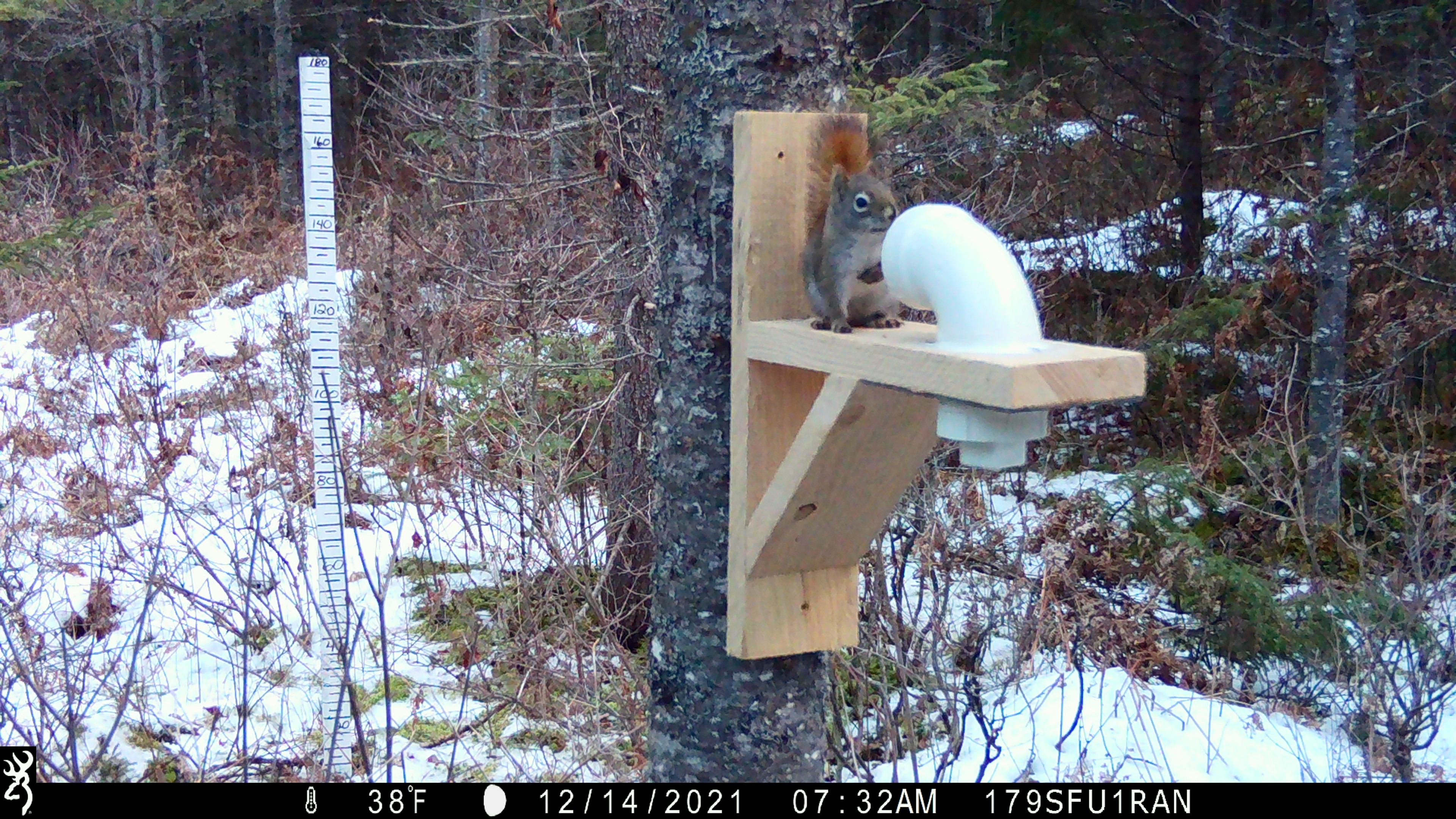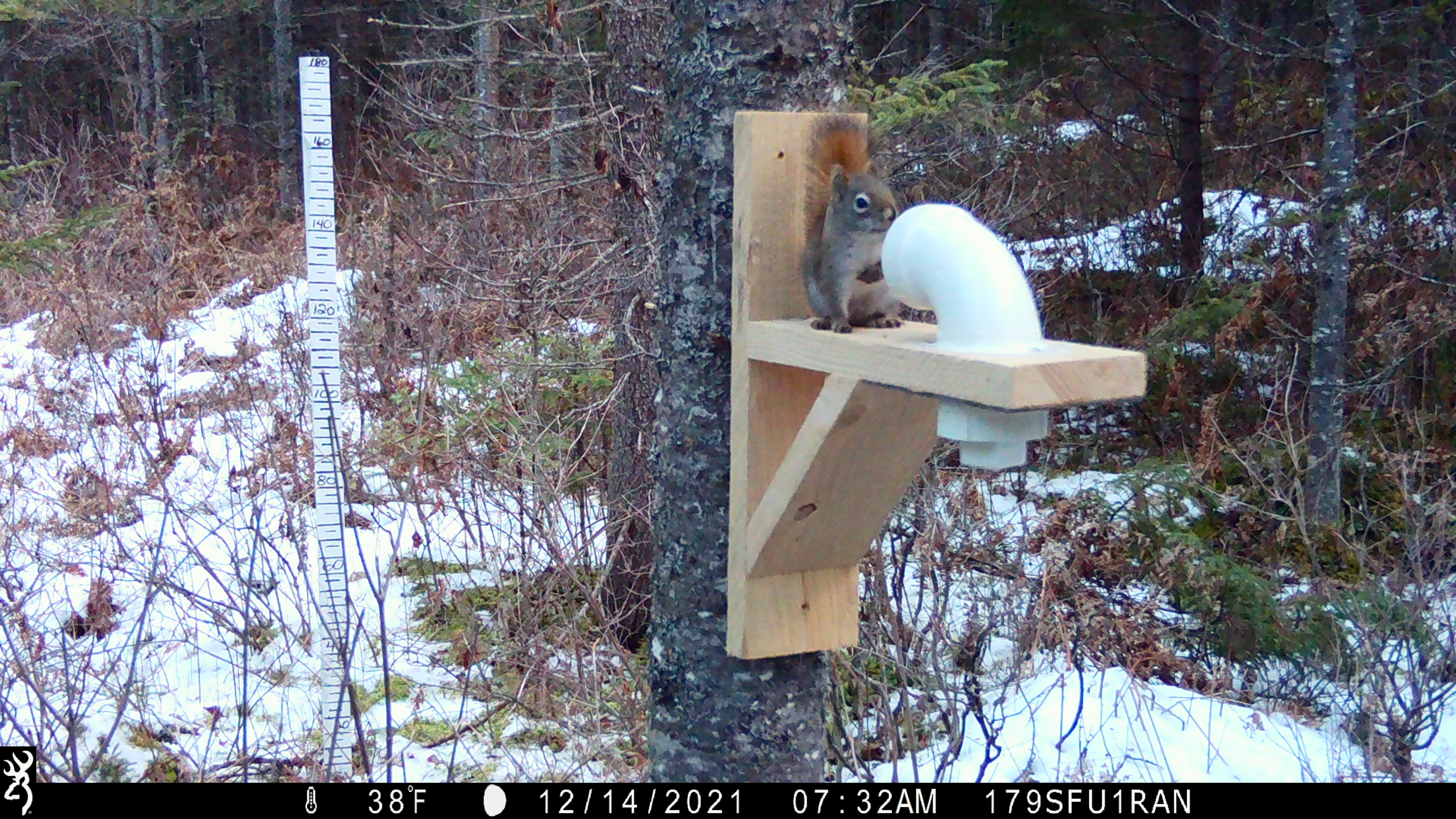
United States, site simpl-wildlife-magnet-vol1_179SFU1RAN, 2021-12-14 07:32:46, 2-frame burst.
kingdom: Animalia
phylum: Chordata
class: Mammalia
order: Rodentia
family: Sciuridae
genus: Tamiasciurus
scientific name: Tamiasciurus hudsonicus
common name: red squirrel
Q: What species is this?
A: Red squirrel (Tamiasciurus hudsonicus).